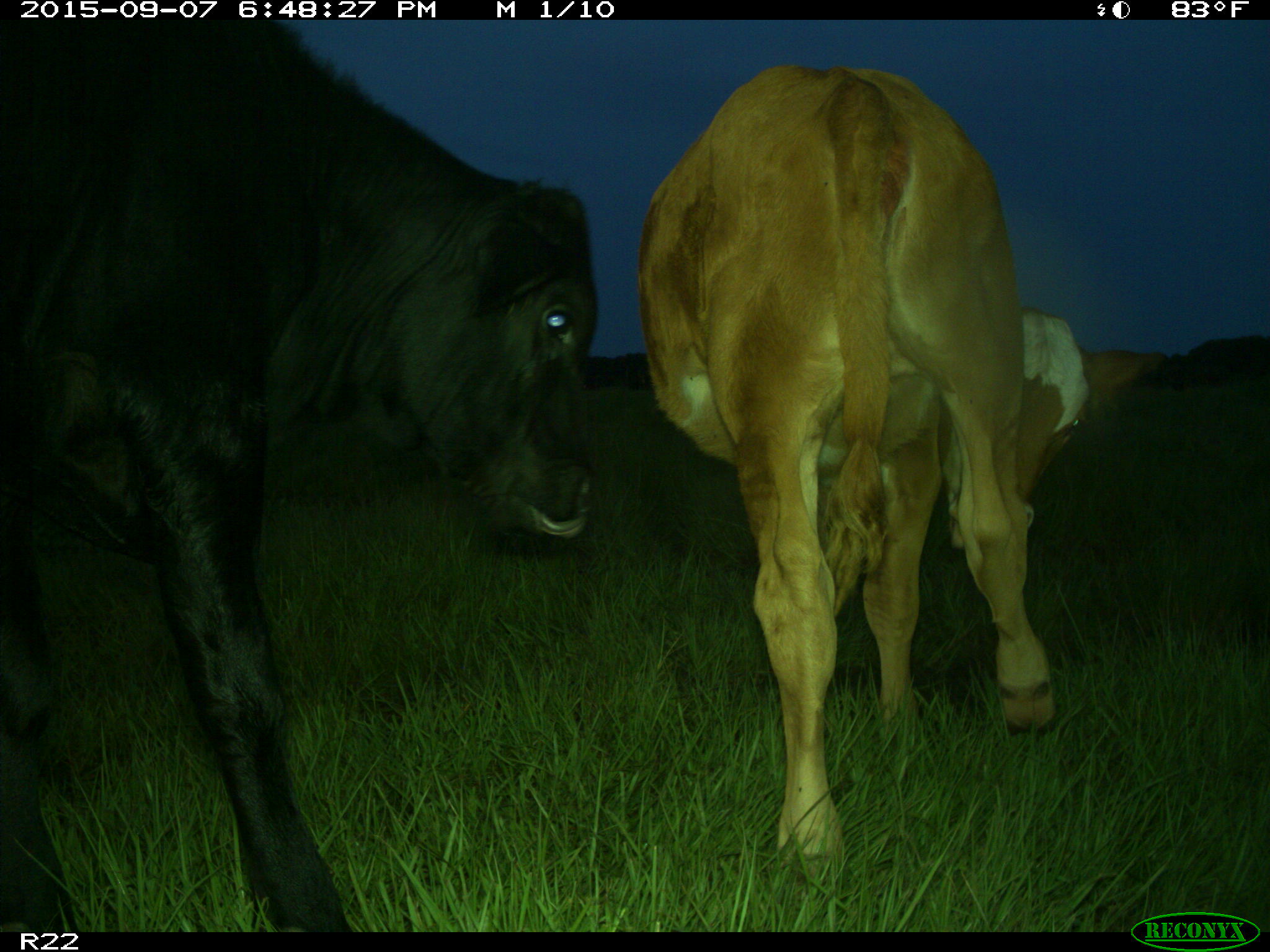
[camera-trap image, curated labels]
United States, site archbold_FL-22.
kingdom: Animalia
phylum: Chordata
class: Mammalia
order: Artiodactyla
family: Bovidae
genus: Bos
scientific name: Bos taurus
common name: domestic cow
Bos taurus (domestic cow).